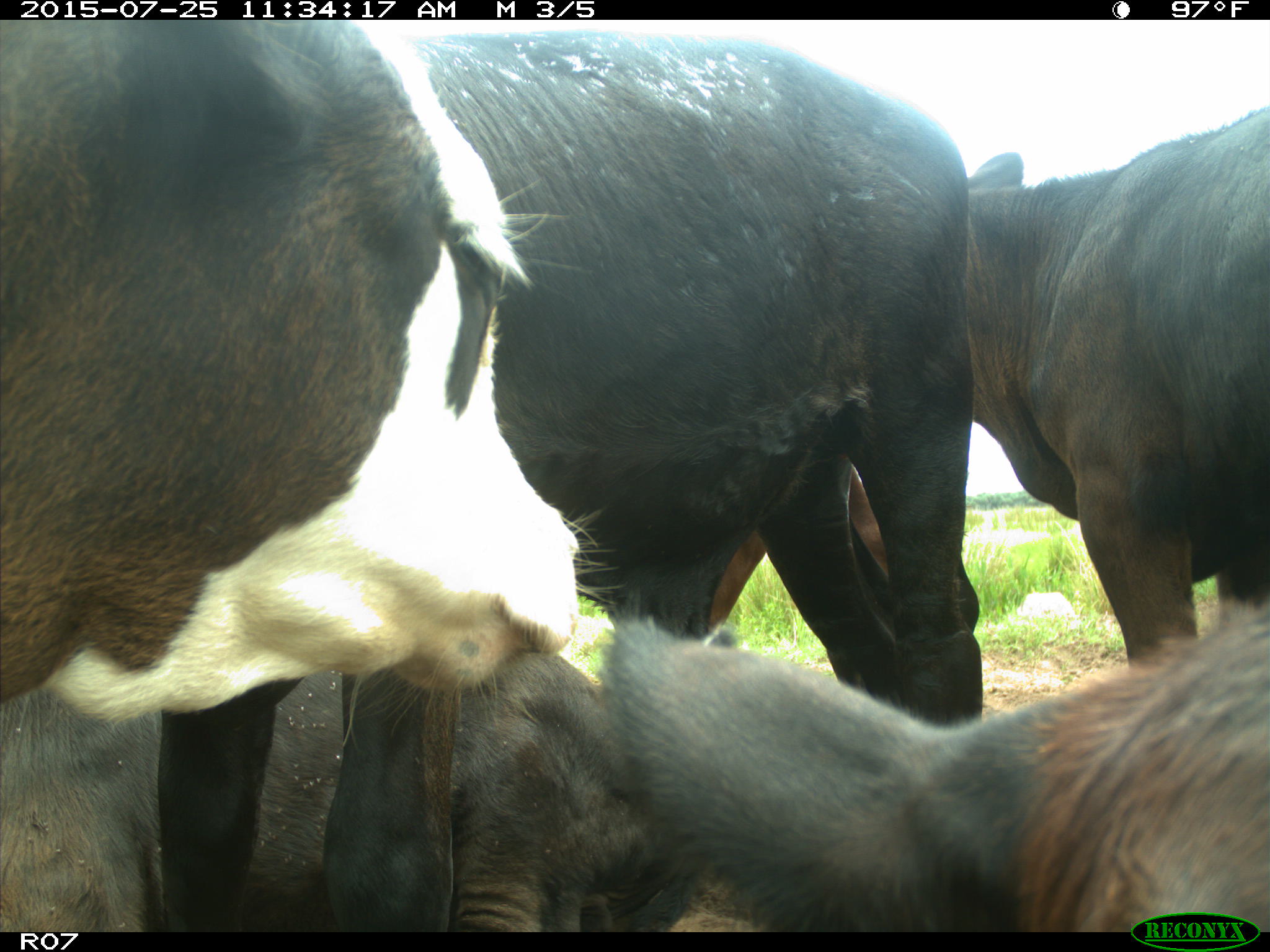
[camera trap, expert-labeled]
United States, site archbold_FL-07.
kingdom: Animalia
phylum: Chordata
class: Mammalia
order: Artiodactyla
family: Bovidae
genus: Bos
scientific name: Bos taurus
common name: domestic cow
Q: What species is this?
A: Bos taurus (domestic cow).